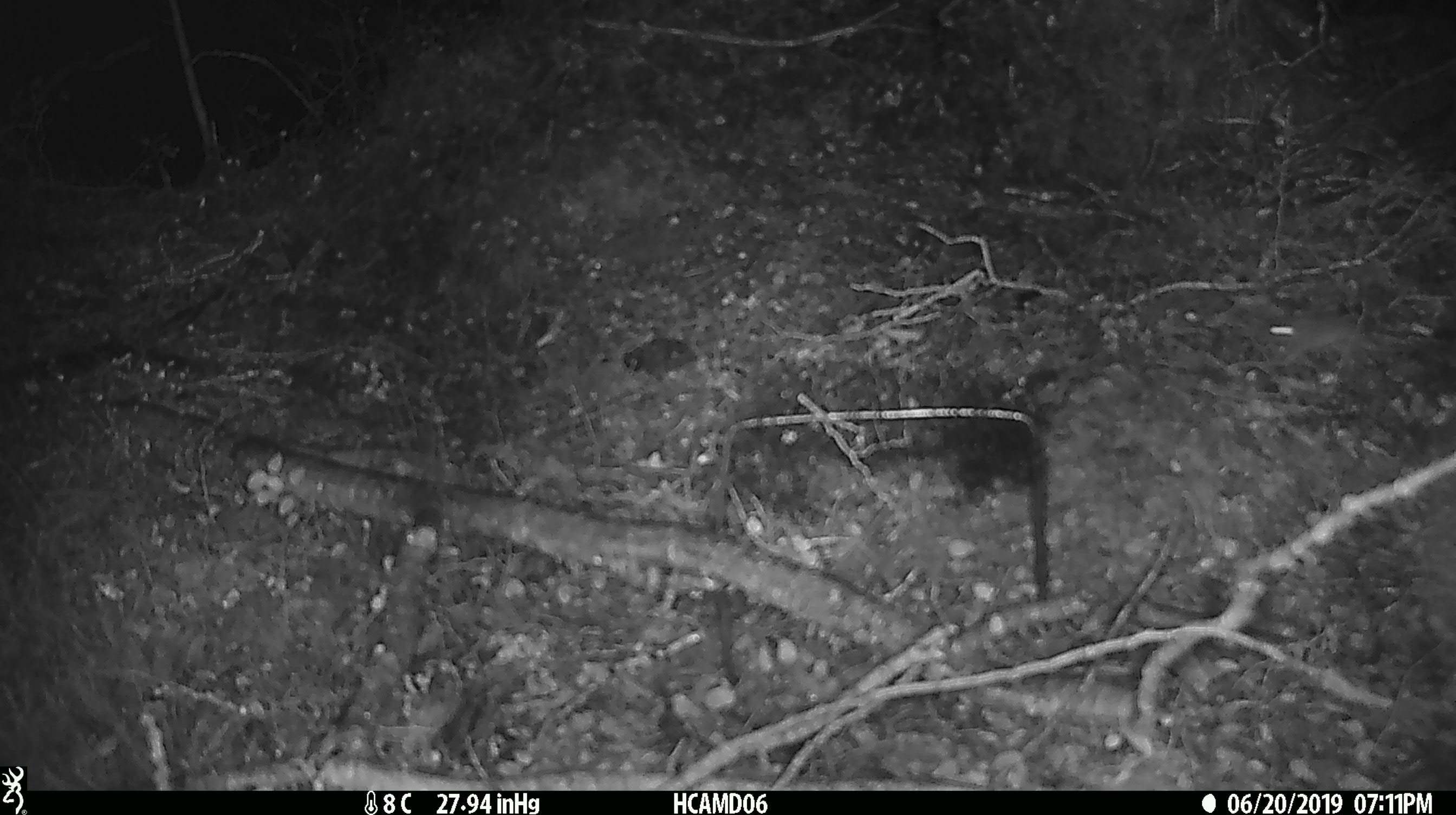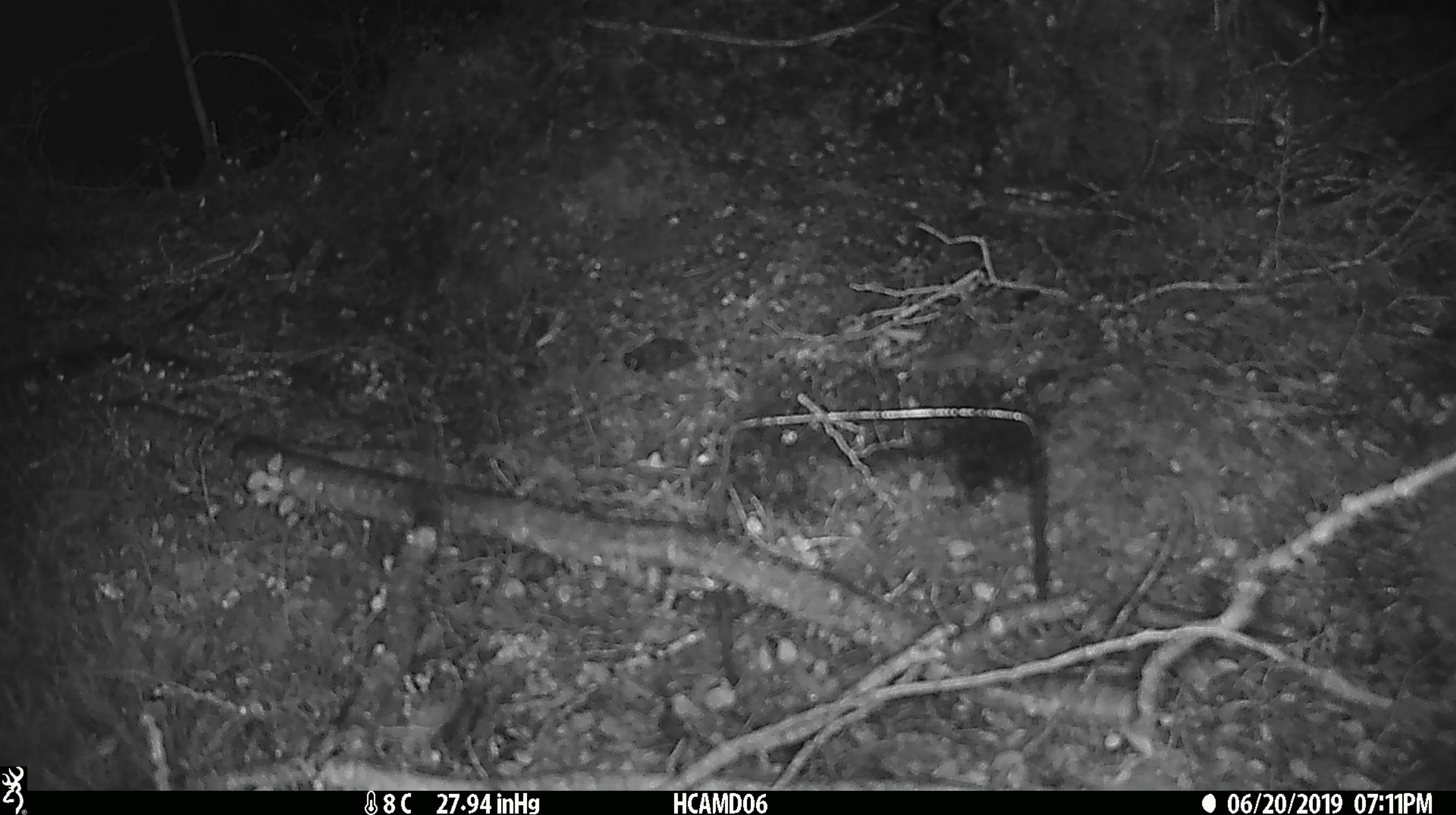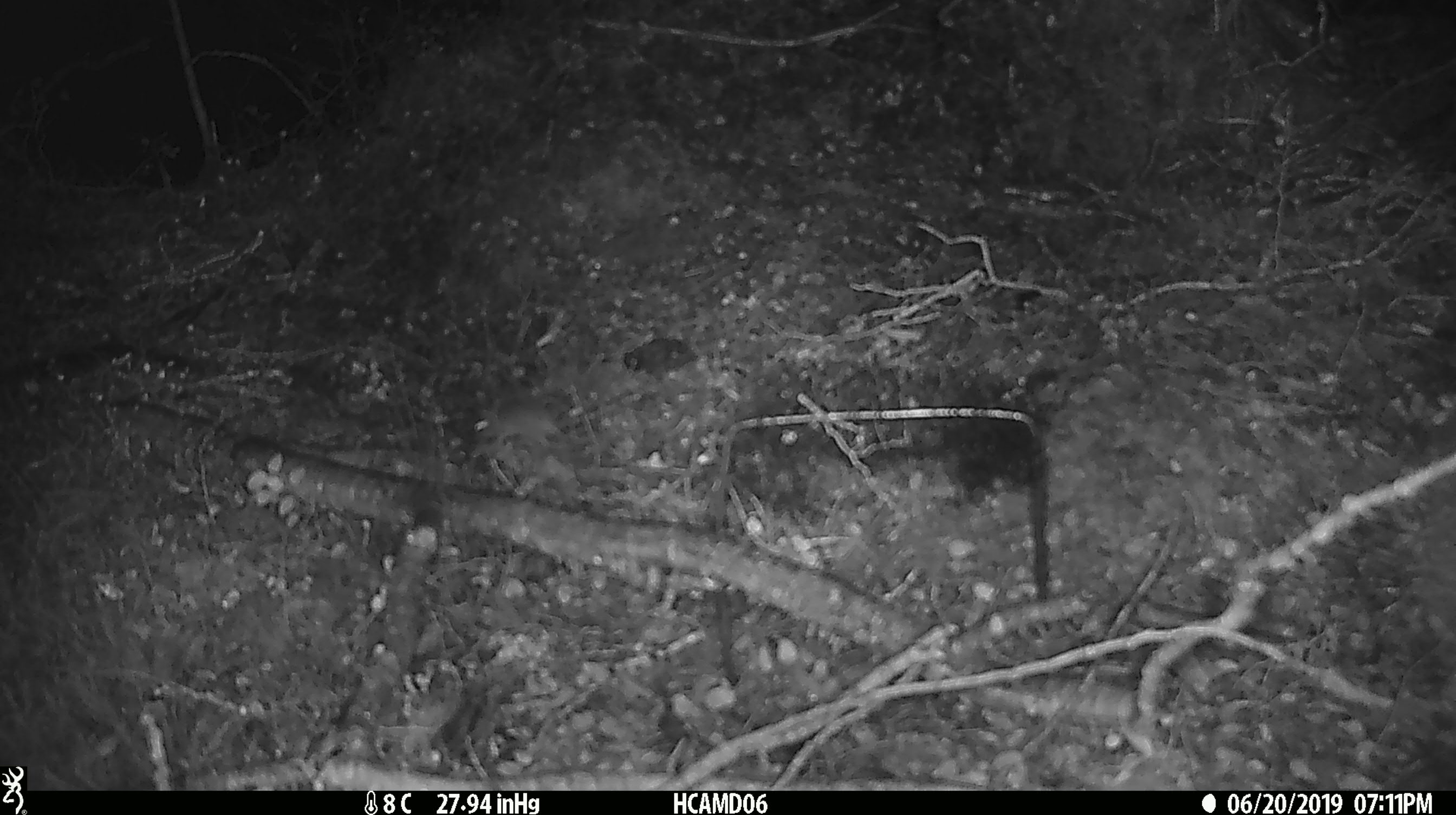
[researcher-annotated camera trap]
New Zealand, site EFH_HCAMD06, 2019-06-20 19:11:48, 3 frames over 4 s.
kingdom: Animalia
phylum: Chordata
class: Mammalia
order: Rodentia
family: Muridae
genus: Mus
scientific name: Mus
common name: mouse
Mouse (Mus).